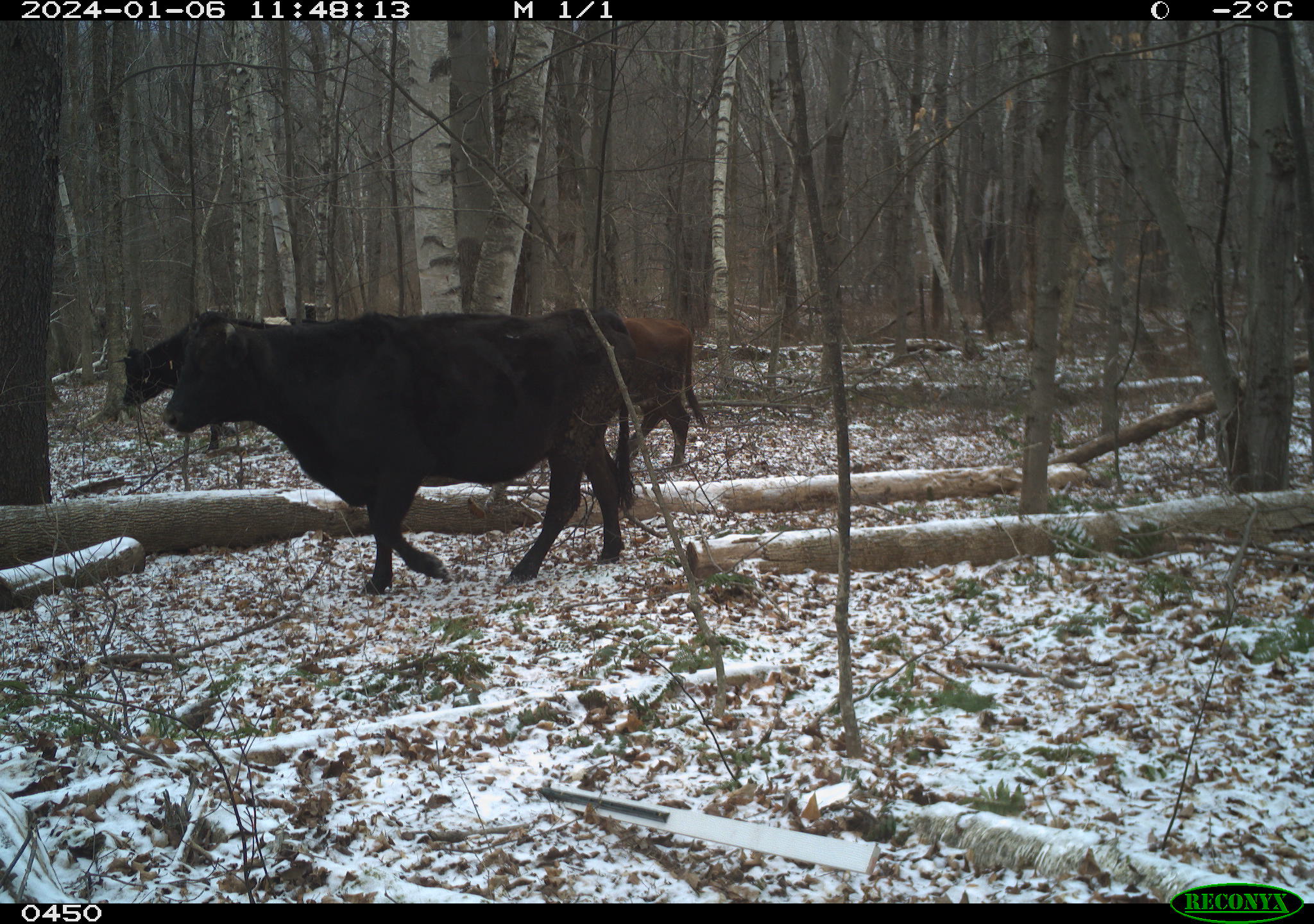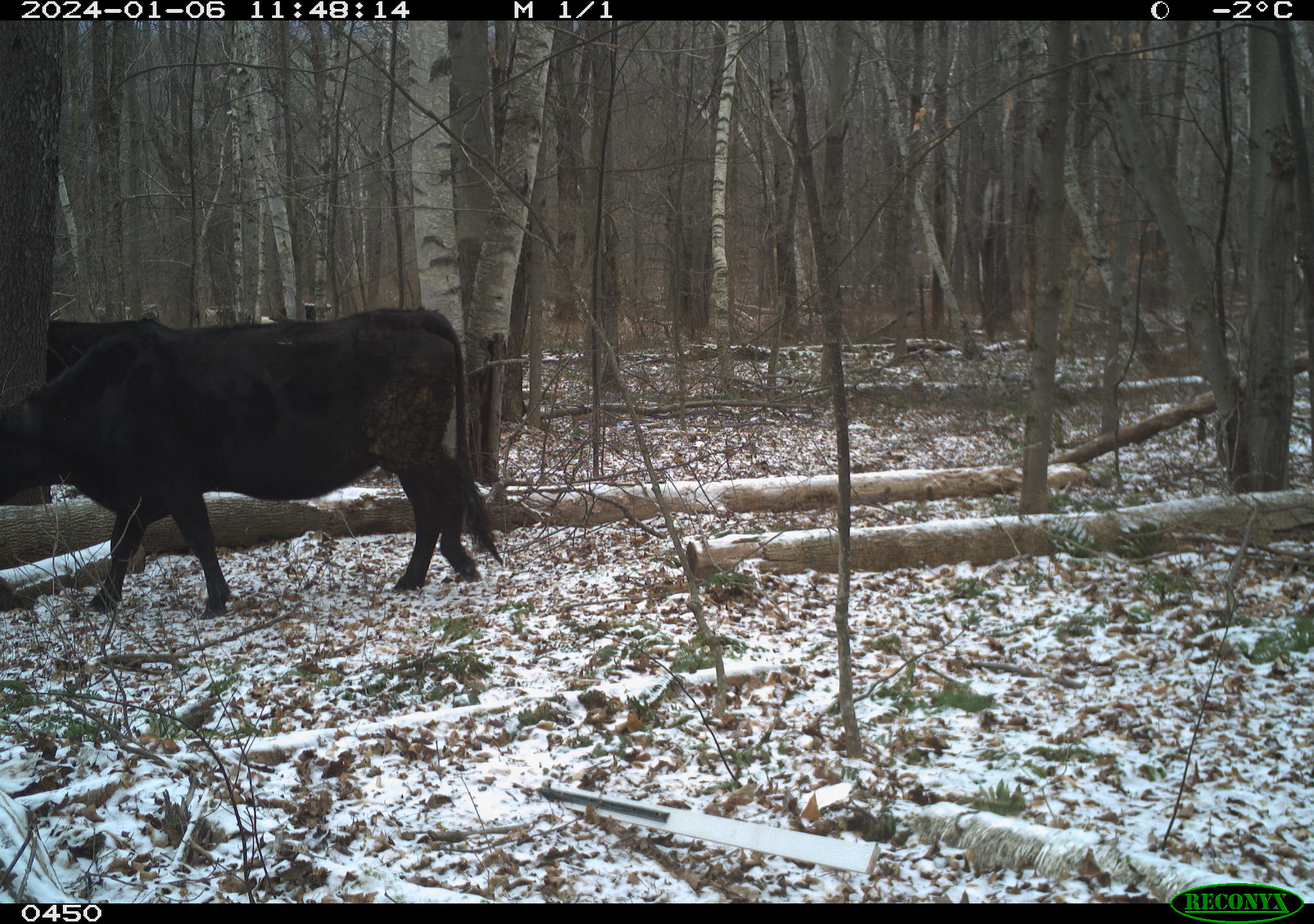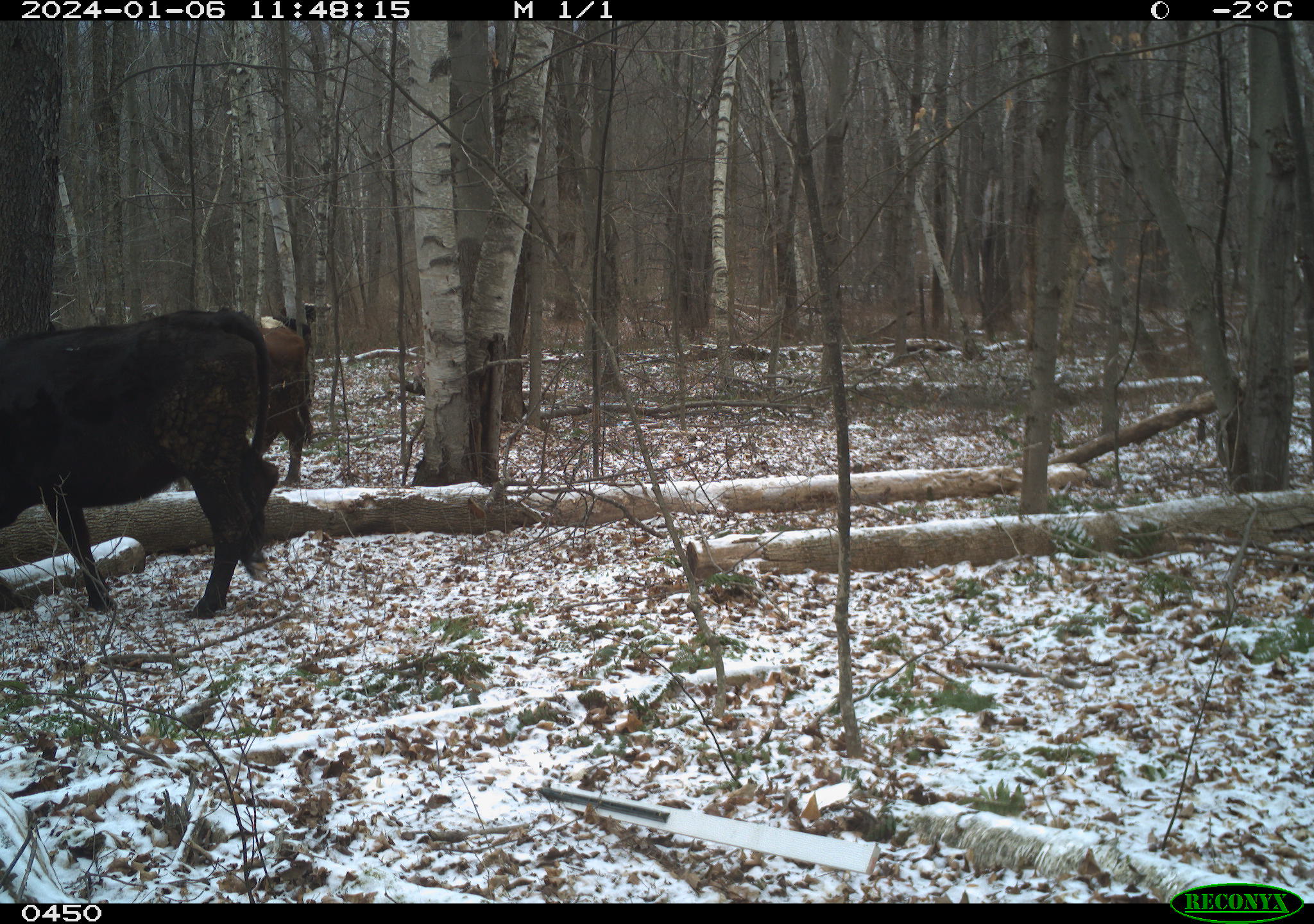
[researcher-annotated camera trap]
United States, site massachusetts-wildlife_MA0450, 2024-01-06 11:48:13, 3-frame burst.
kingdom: Animalia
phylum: Chordata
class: Mammalia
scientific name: Mammalia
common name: mammal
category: mammal sp.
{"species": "mammal sp. (mammal) (Mammalia)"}